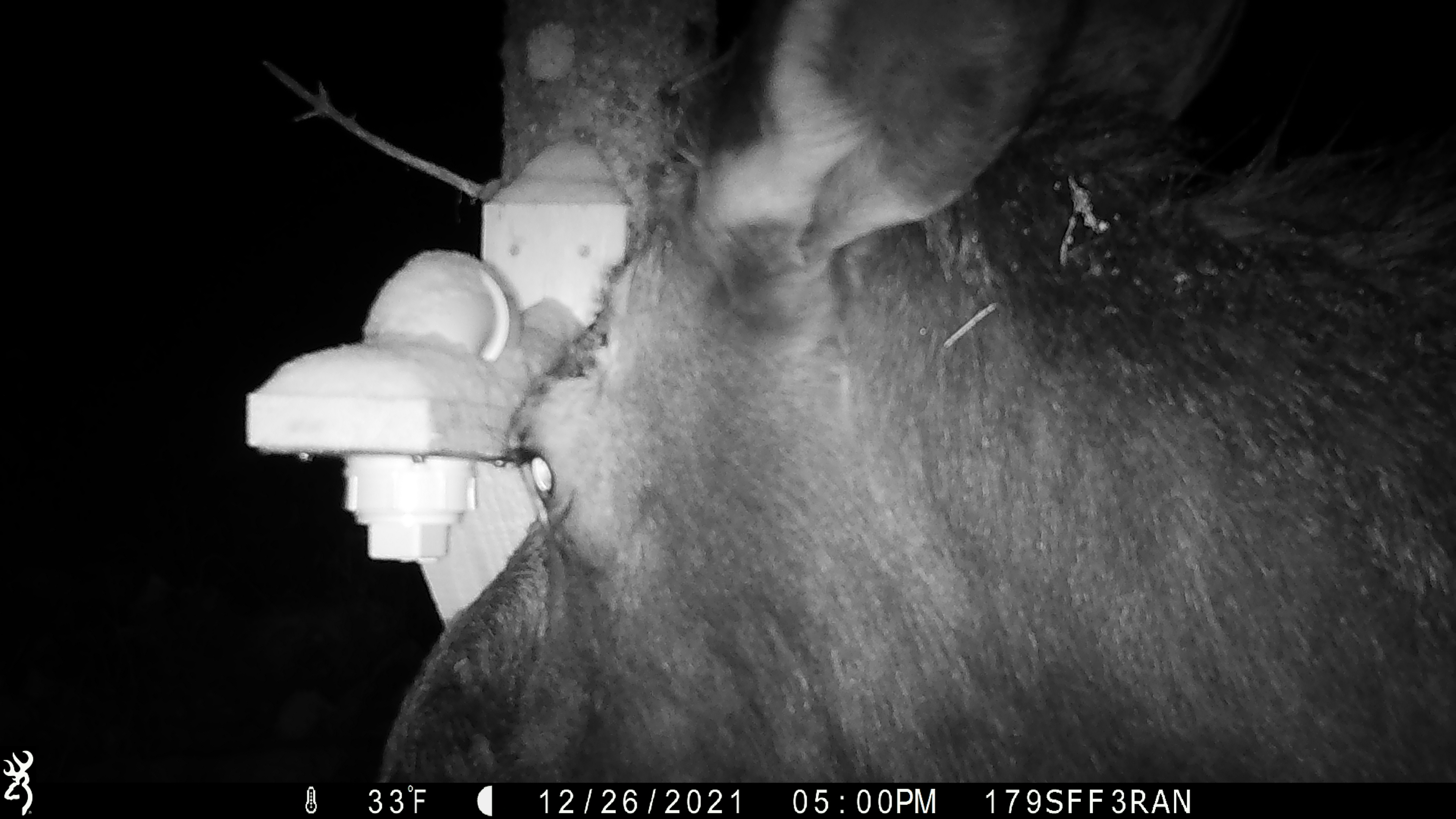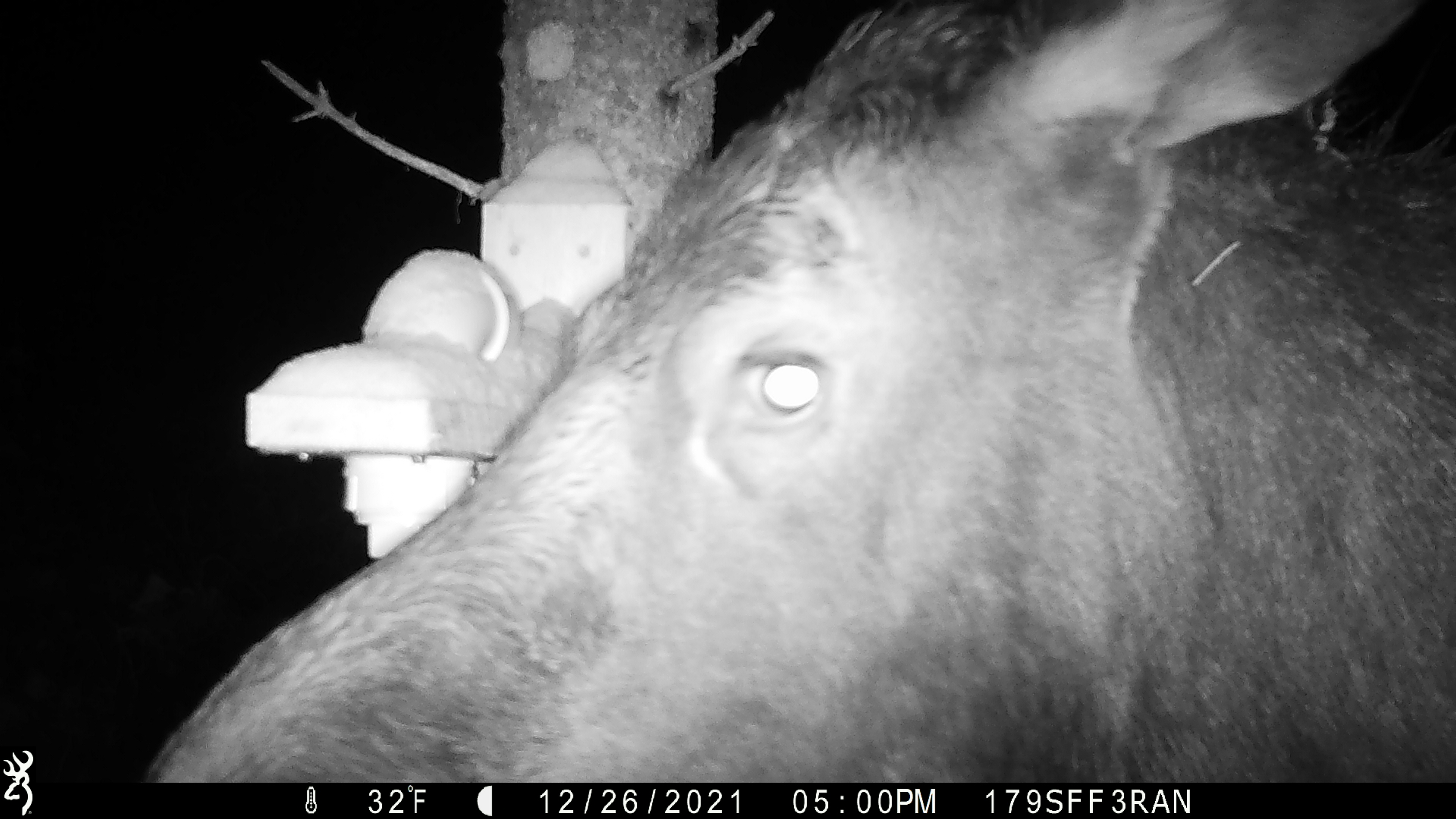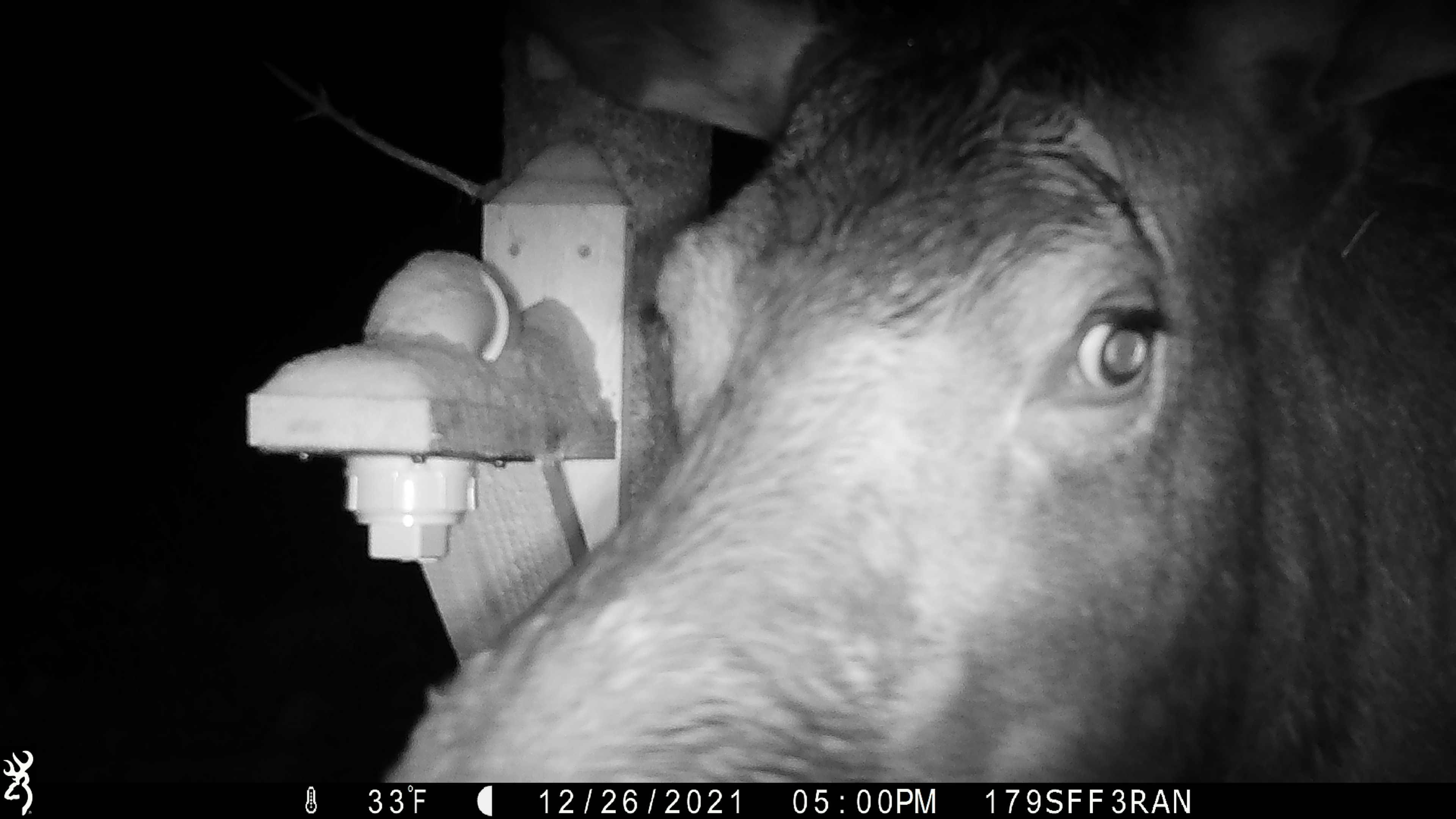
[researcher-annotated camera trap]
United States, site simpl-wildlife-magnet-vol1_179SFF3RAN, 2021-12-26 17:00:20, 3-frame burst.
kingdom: Animalia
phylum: Chordata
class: Mammalia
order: Artiodactyla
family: Cervidae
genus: Alces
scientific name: Alces alces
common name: moose